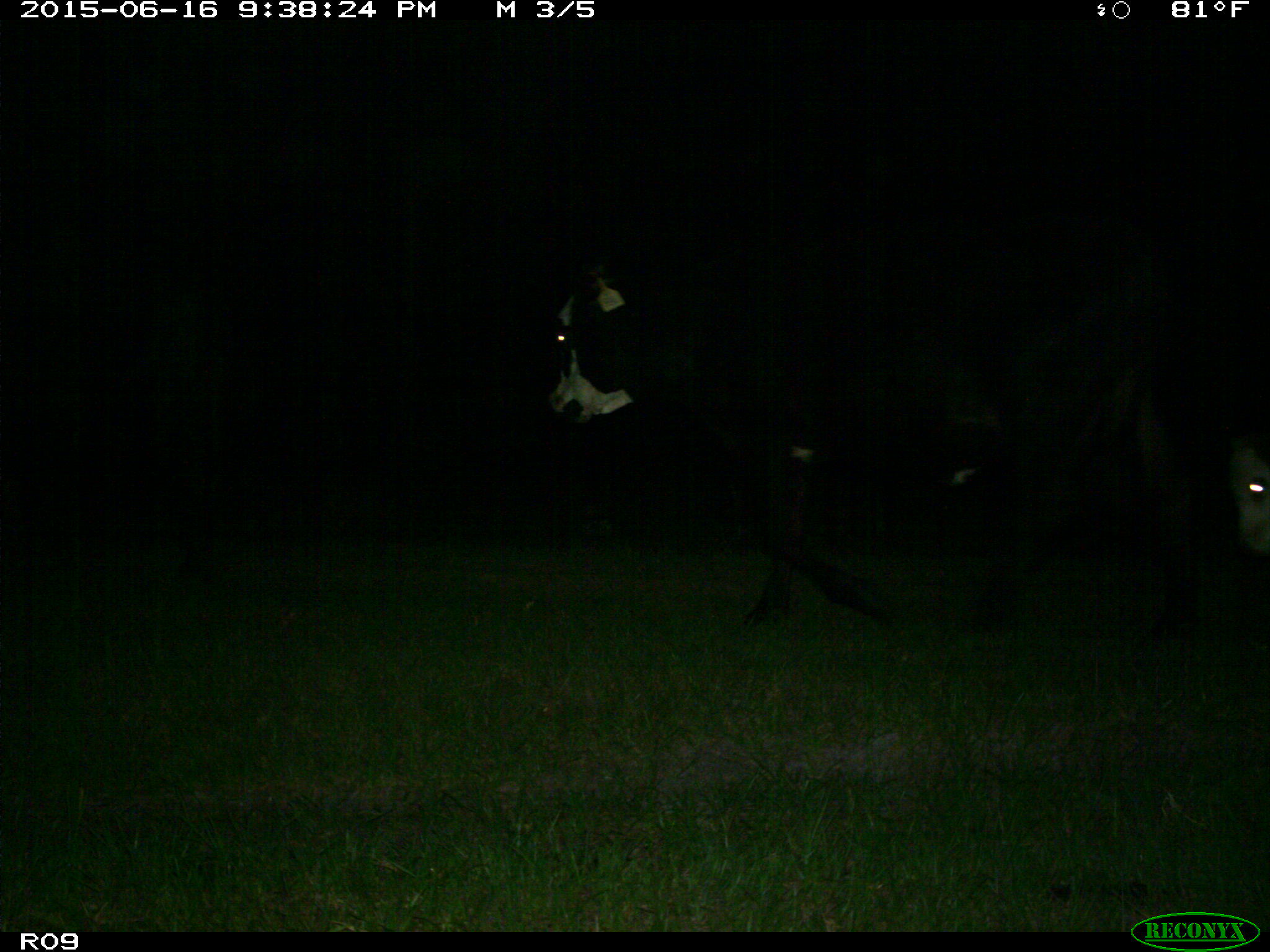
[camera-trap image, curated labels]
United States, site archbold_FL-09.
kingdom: Animalia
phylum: Chordata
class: Mammalia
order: Artiodactyla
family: Bovidae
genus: Bos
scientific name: Bos taurus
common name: domestic cow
Bos taurus (domestic cow).